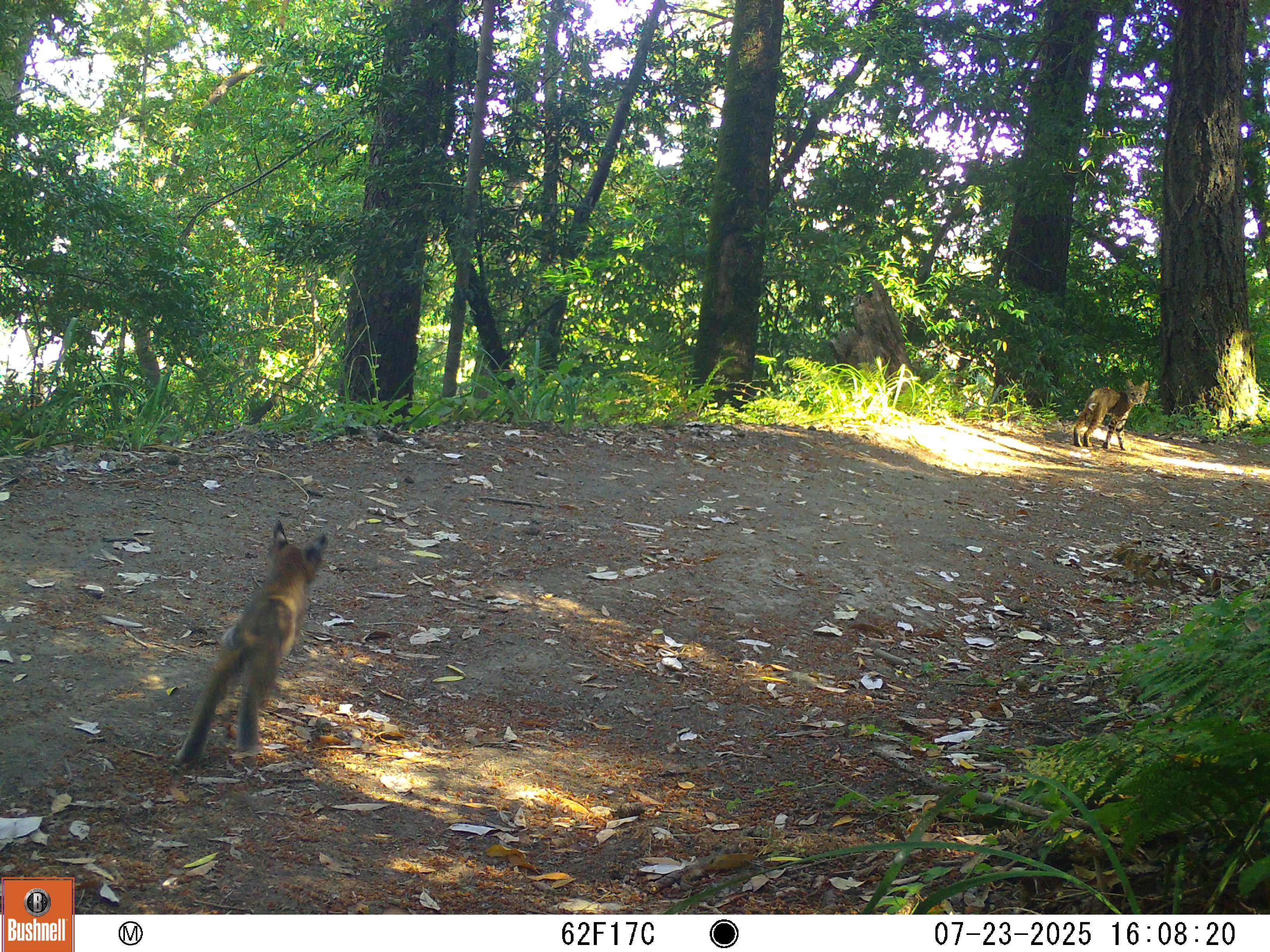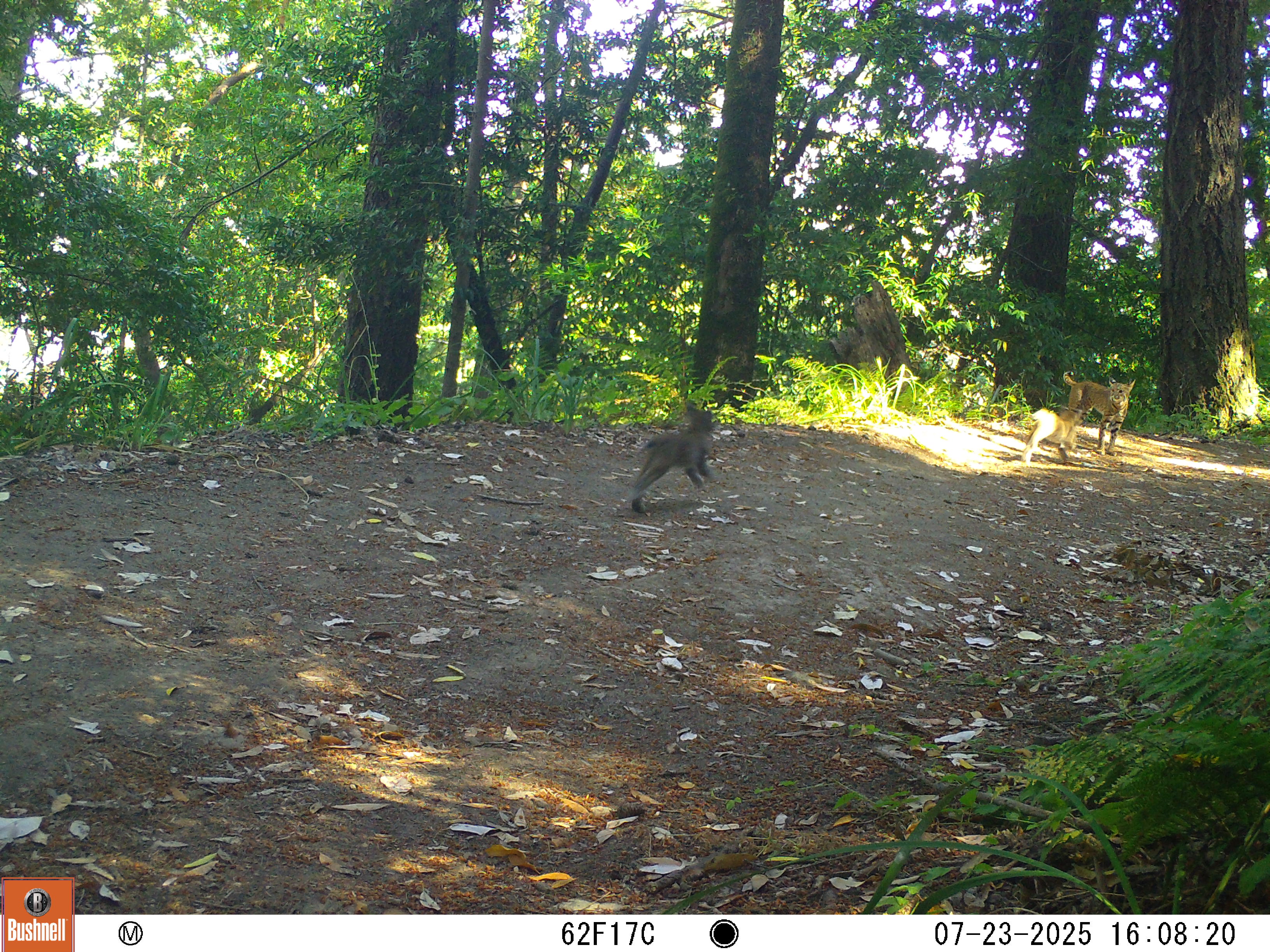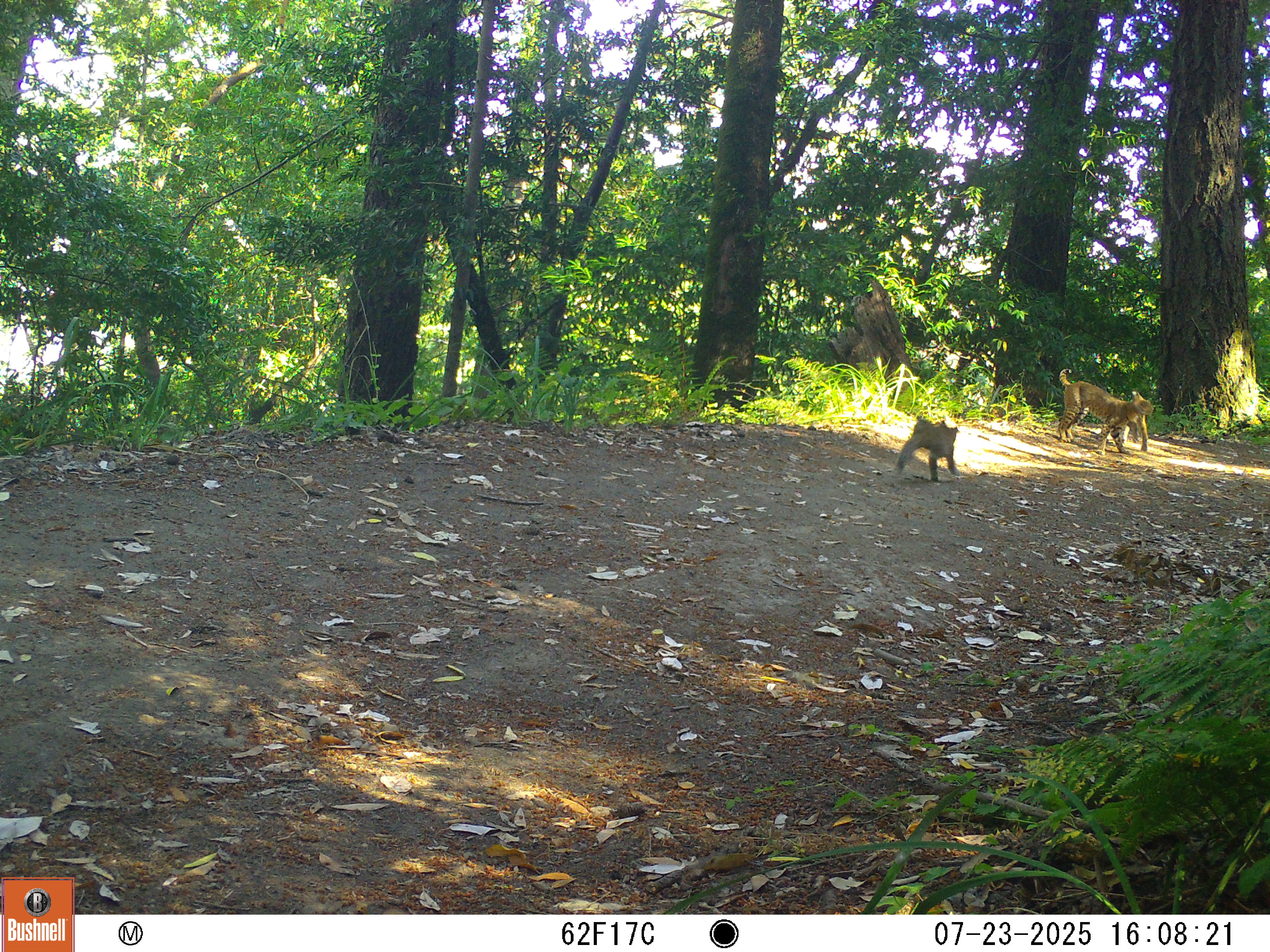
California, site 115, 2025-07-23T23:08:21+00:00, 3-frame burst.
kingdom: Animalia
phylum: Chordata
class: Mammalia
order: Carnivora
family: Felidae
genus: Lynx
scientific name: Lynx rufus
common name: bobcat